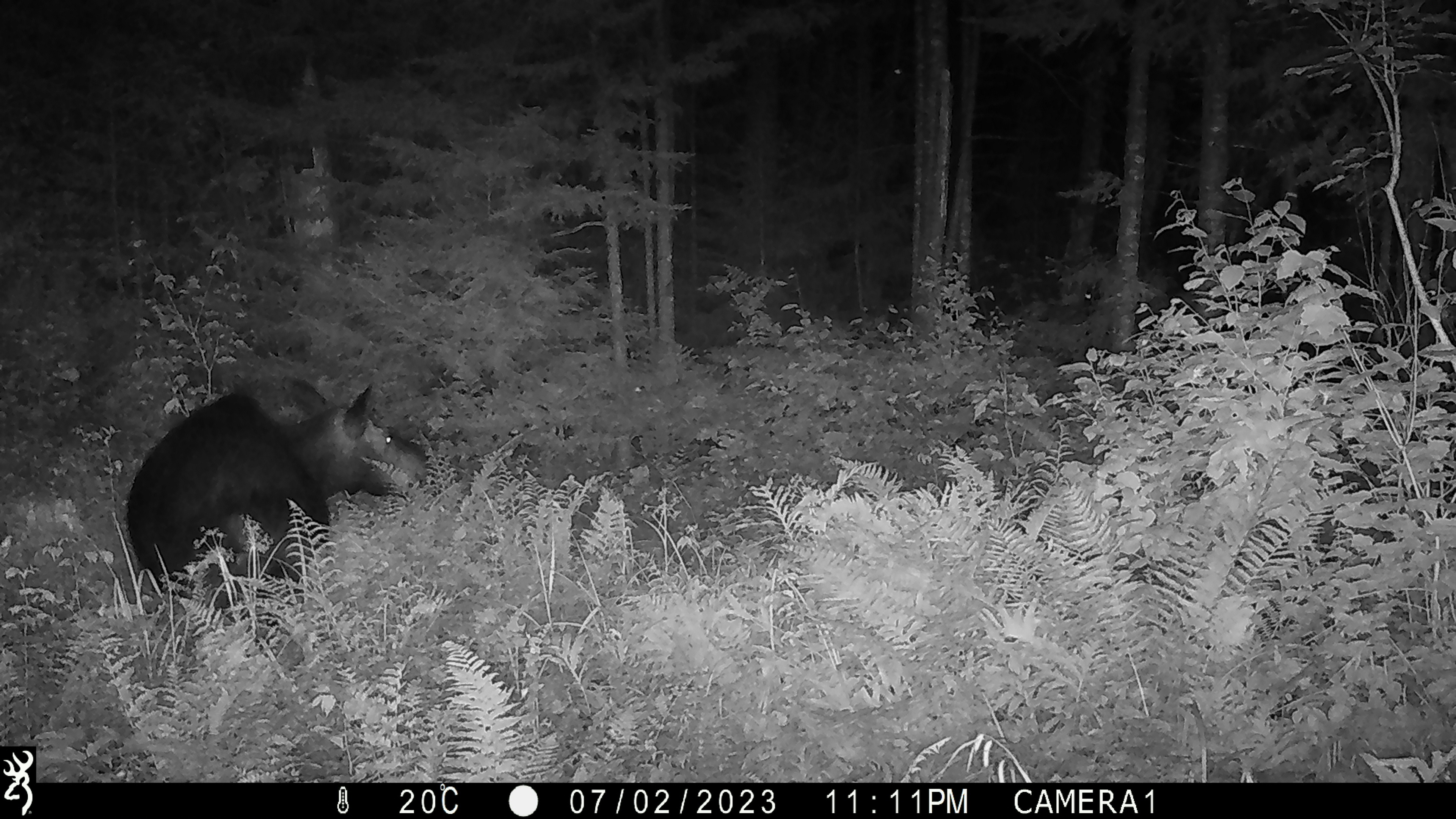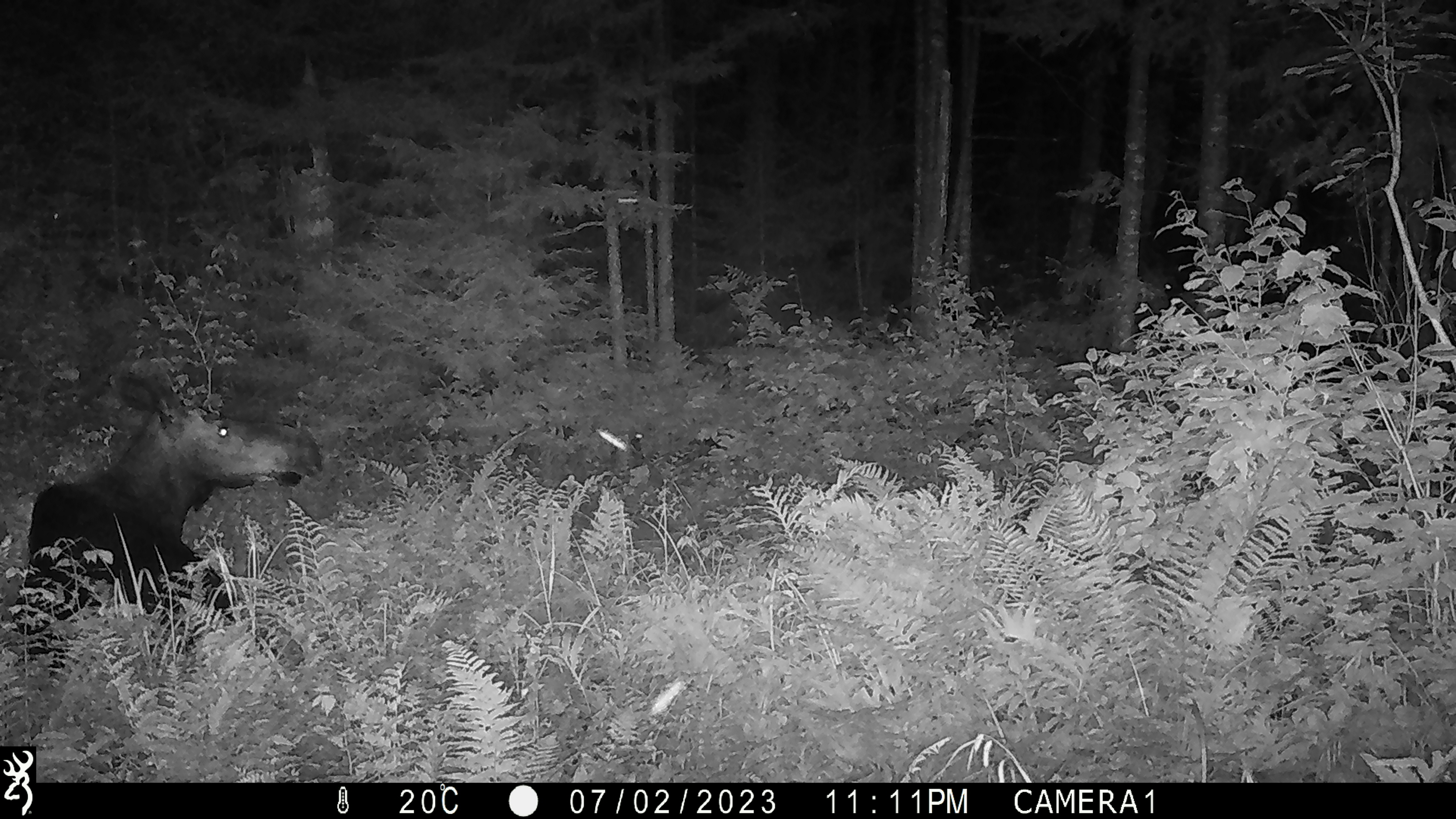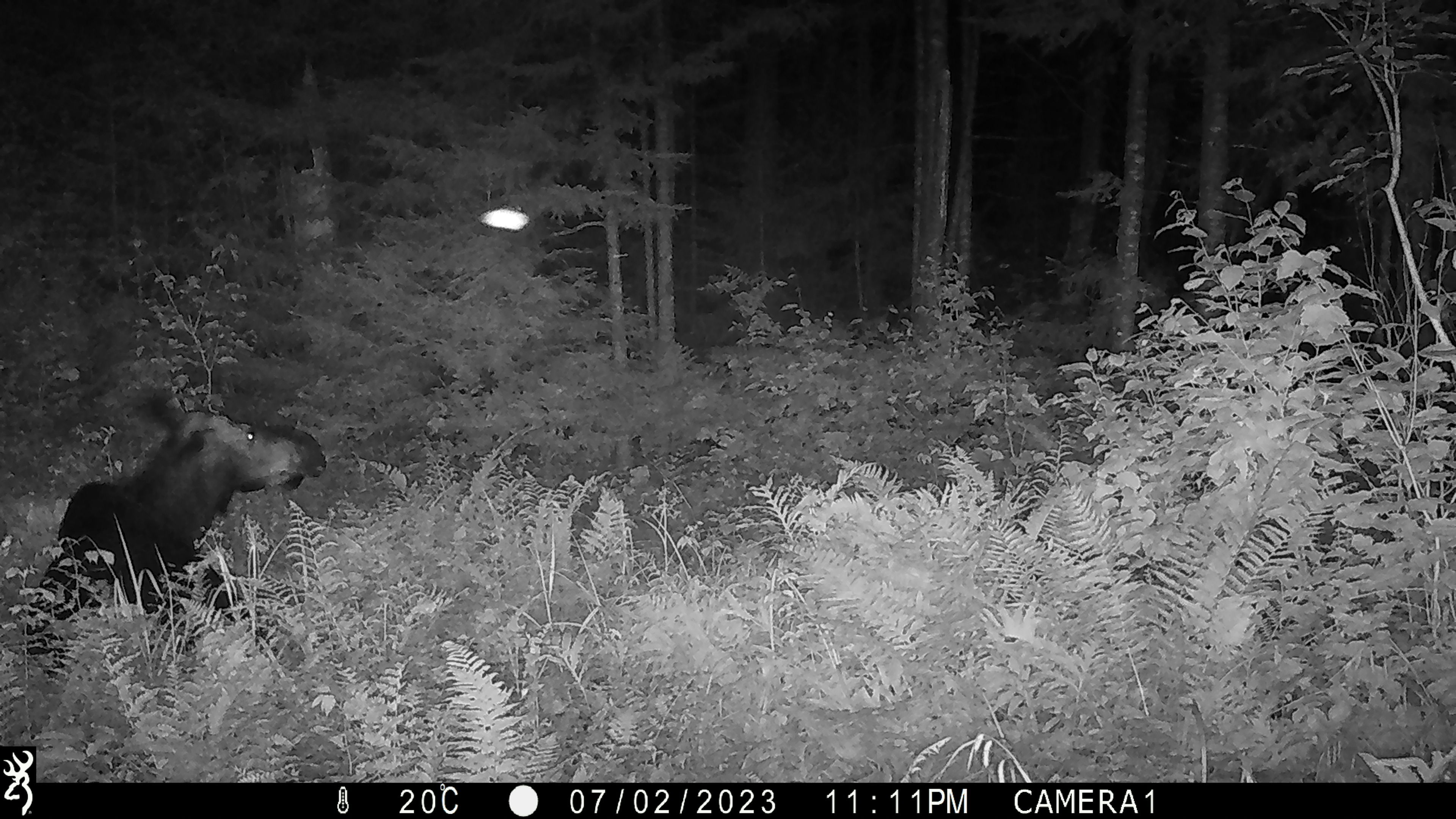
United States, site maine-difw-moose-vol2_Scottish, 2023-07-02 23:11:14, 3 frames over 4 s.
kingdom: Animalia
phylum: Chordata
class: Mammalia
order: Artiodactyla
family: Cervidae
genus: Alces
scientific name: Alces alces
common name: moose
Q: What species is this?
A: Moose (Alces alces).